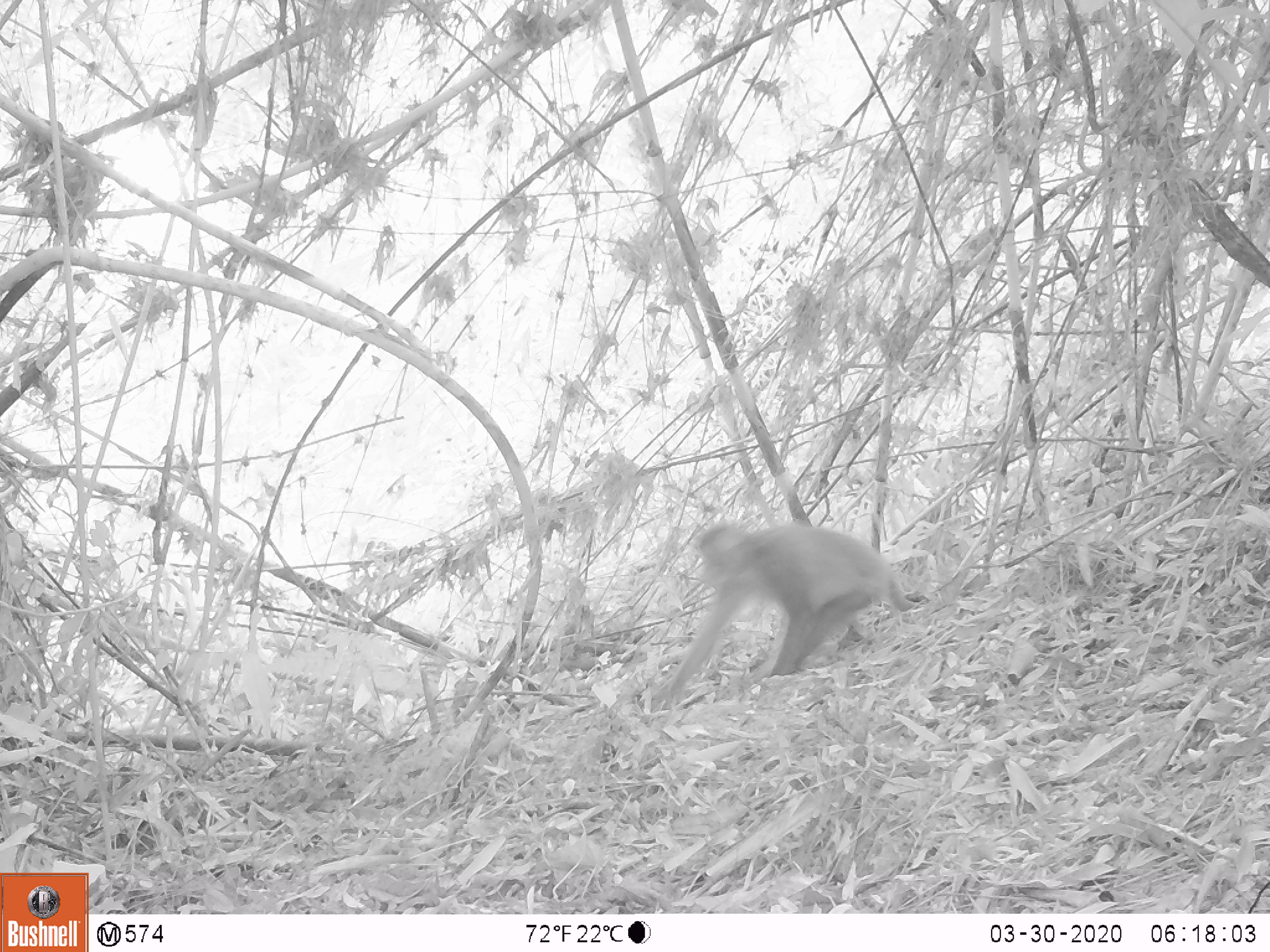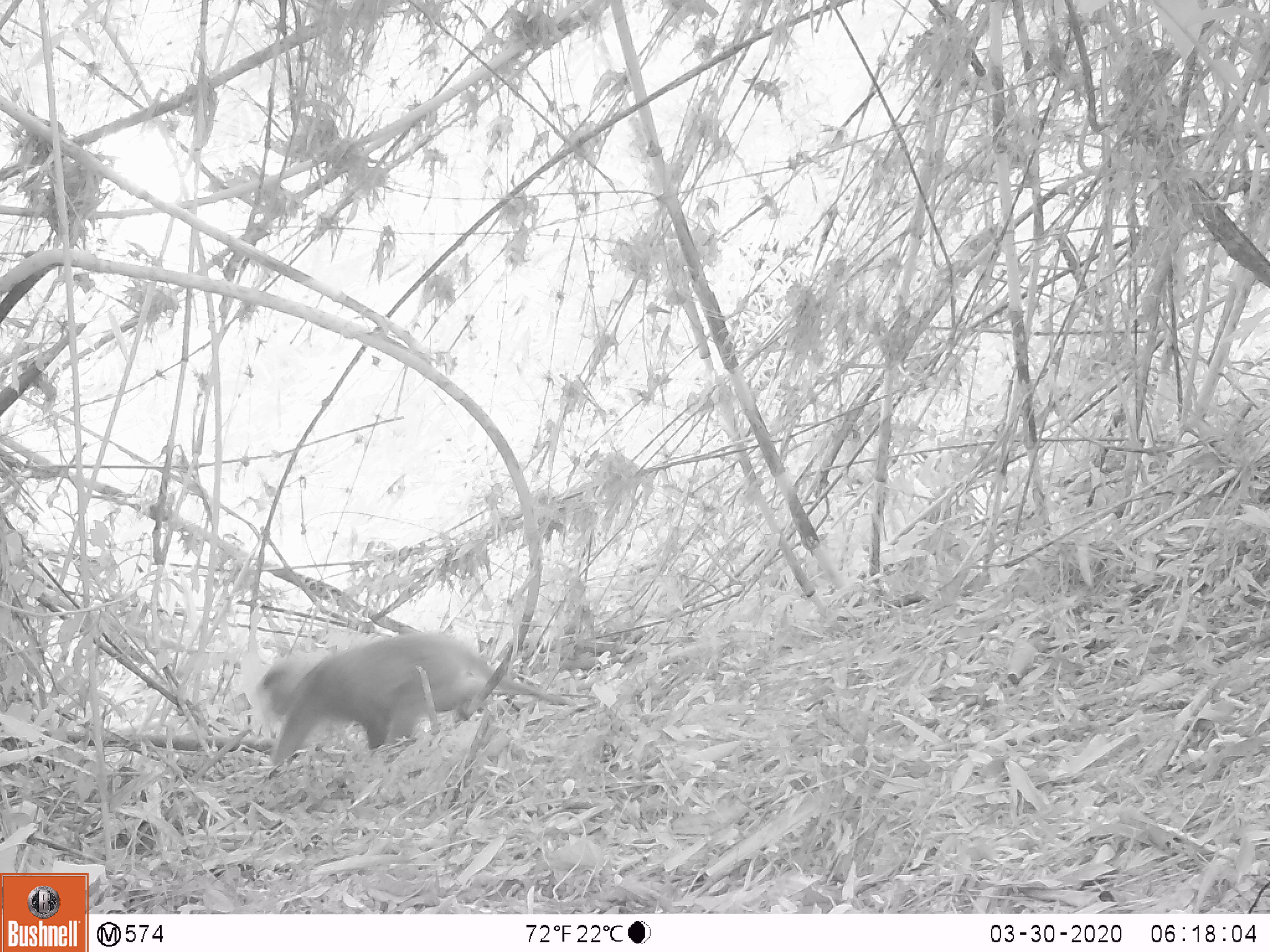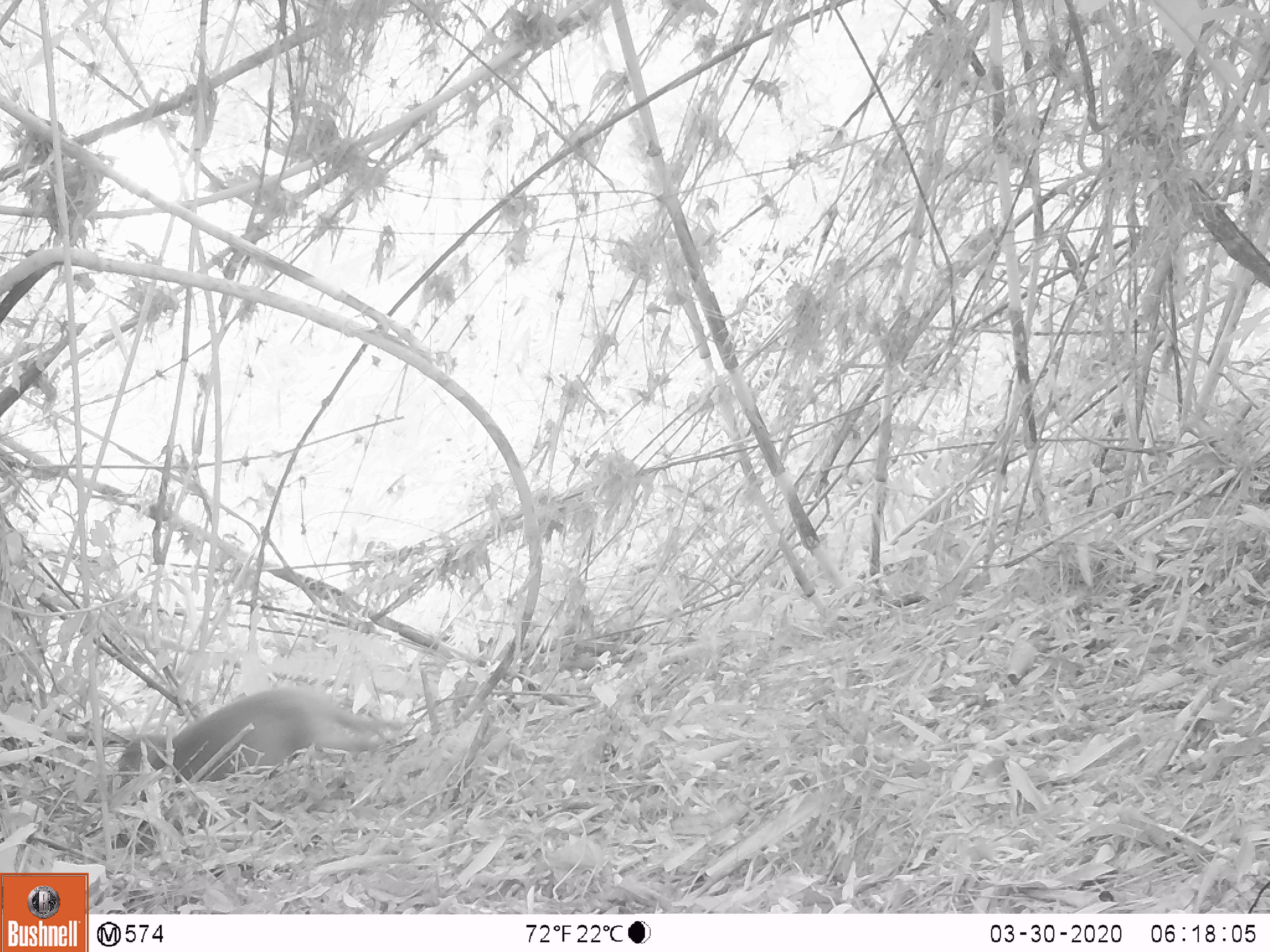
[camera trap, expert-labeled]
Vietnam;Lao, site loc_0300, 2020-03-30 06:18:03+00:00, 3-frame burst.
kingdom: Animalia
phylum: Chordata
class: Mammalia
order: Primates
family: Cercopithecidae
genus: Macaca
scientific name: Macaca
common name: macaques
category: assam or rhesus macaque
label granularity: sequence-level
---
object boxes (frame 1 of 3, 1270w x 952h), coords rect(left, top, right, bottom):
assam or rhesus macaque: rect(666, 520, 917, 701)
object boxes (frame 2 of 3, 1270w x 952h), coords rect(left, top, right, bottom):
assam or rhesus macaque: rect(254, 630, 576, 765)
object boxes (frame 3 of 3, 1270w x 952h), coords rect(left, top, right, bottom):
assam or rhesus macaque: rect(117, 686, 407, 787)